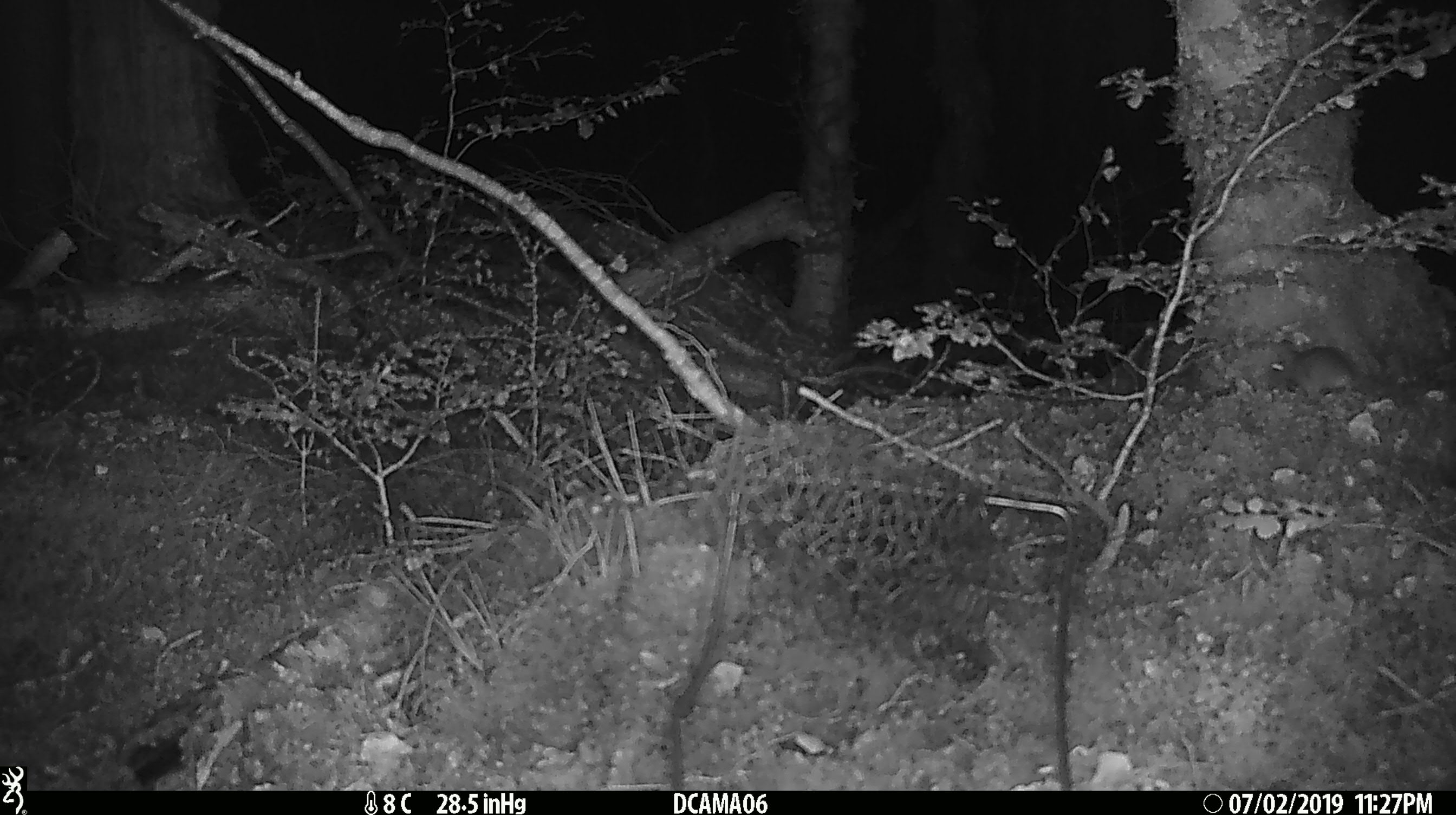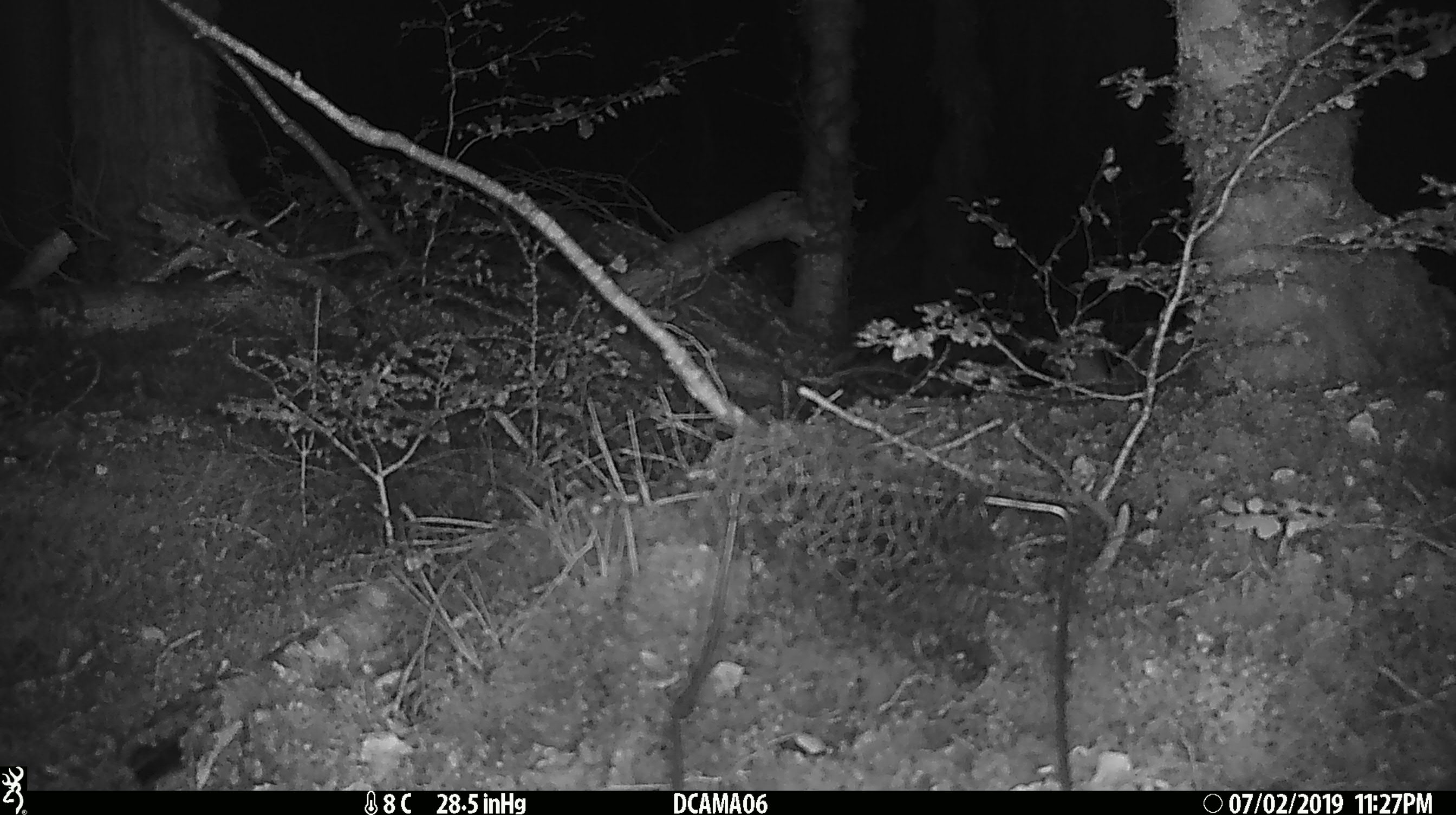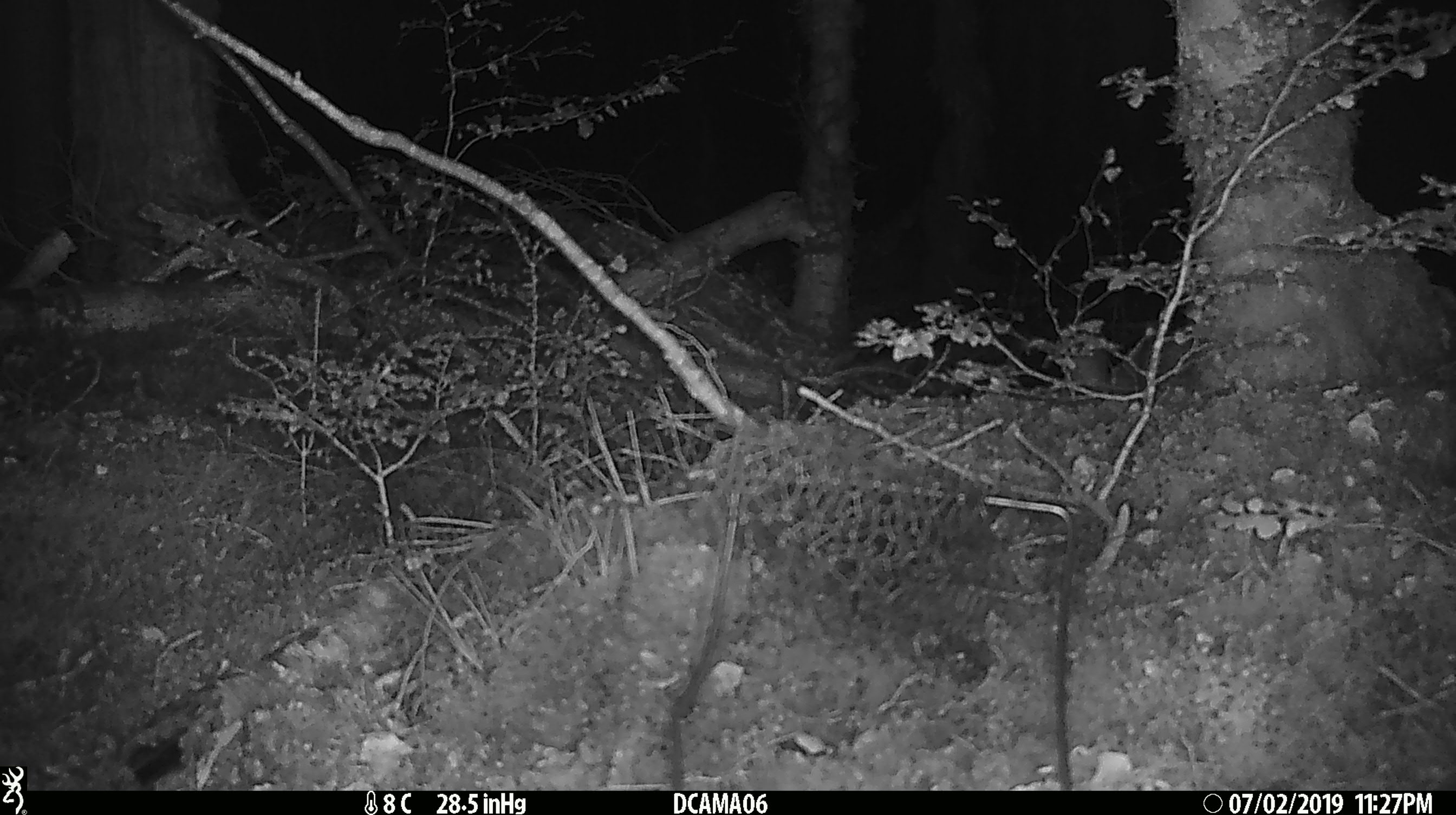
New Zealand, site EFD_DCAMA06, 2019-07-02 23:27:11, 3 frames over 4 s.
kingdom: Animalia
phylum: Chordata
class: Mammalia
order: Rodentia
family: Muridae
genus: Mus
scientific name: Mus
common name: mouse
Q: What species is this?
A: Mouse (Mus).